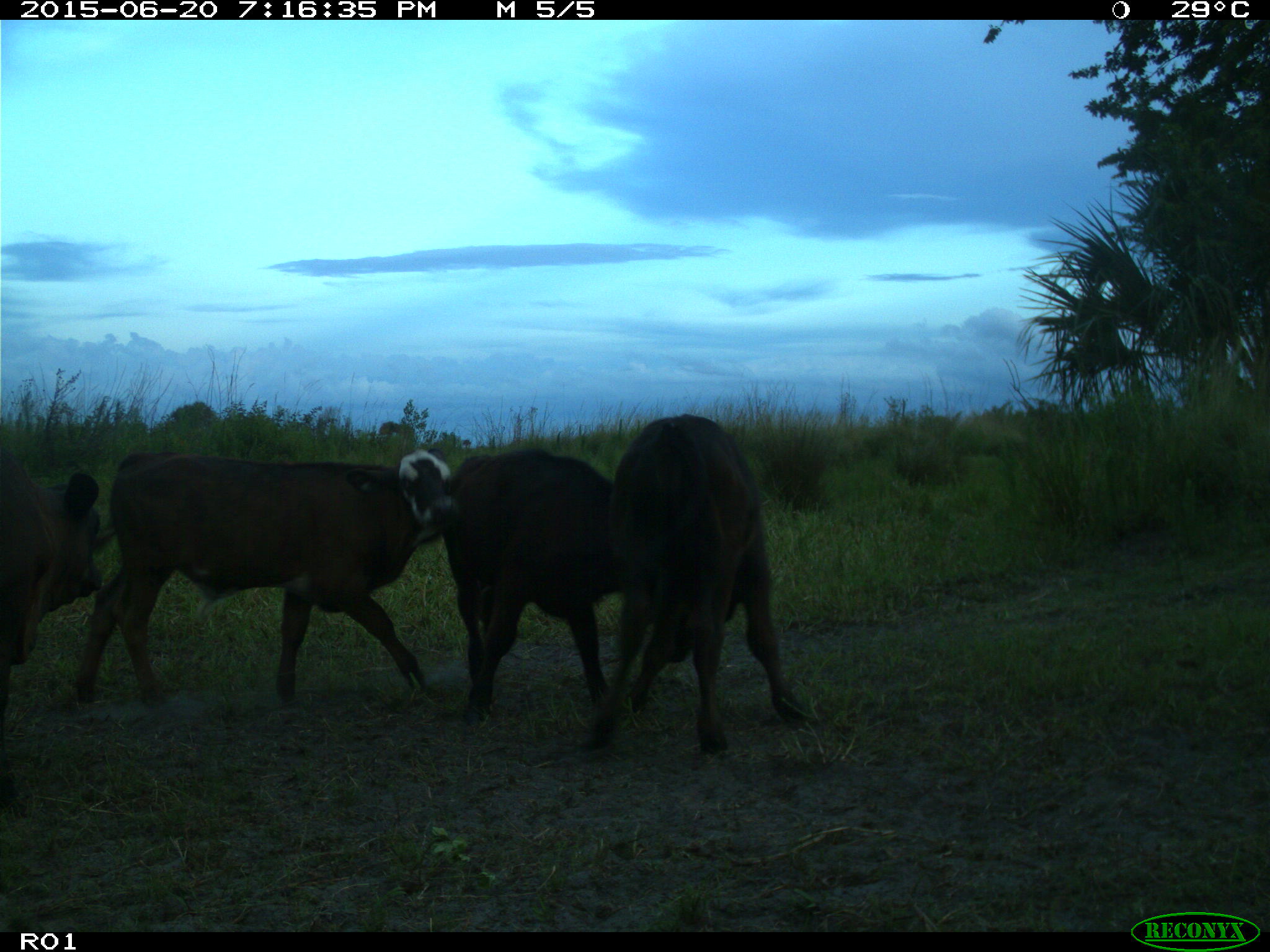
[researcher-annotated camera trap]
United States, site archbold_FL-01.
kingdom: Animalia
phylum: Chordata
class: Mammalia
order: Artiodactyla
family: Bovidae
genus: Bos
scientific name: Bos taurus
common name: domestic cow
Bos taurus (domestic cow).